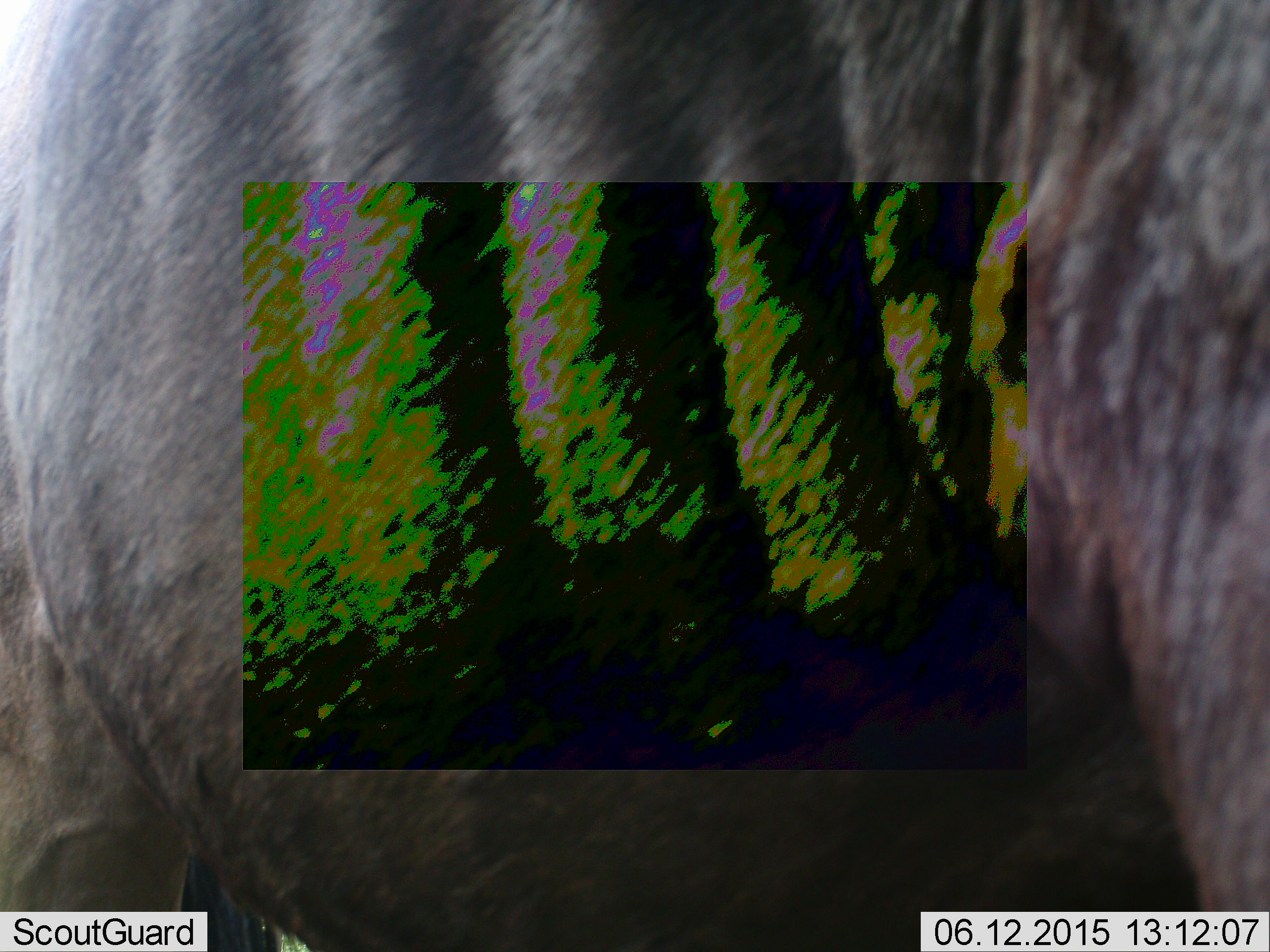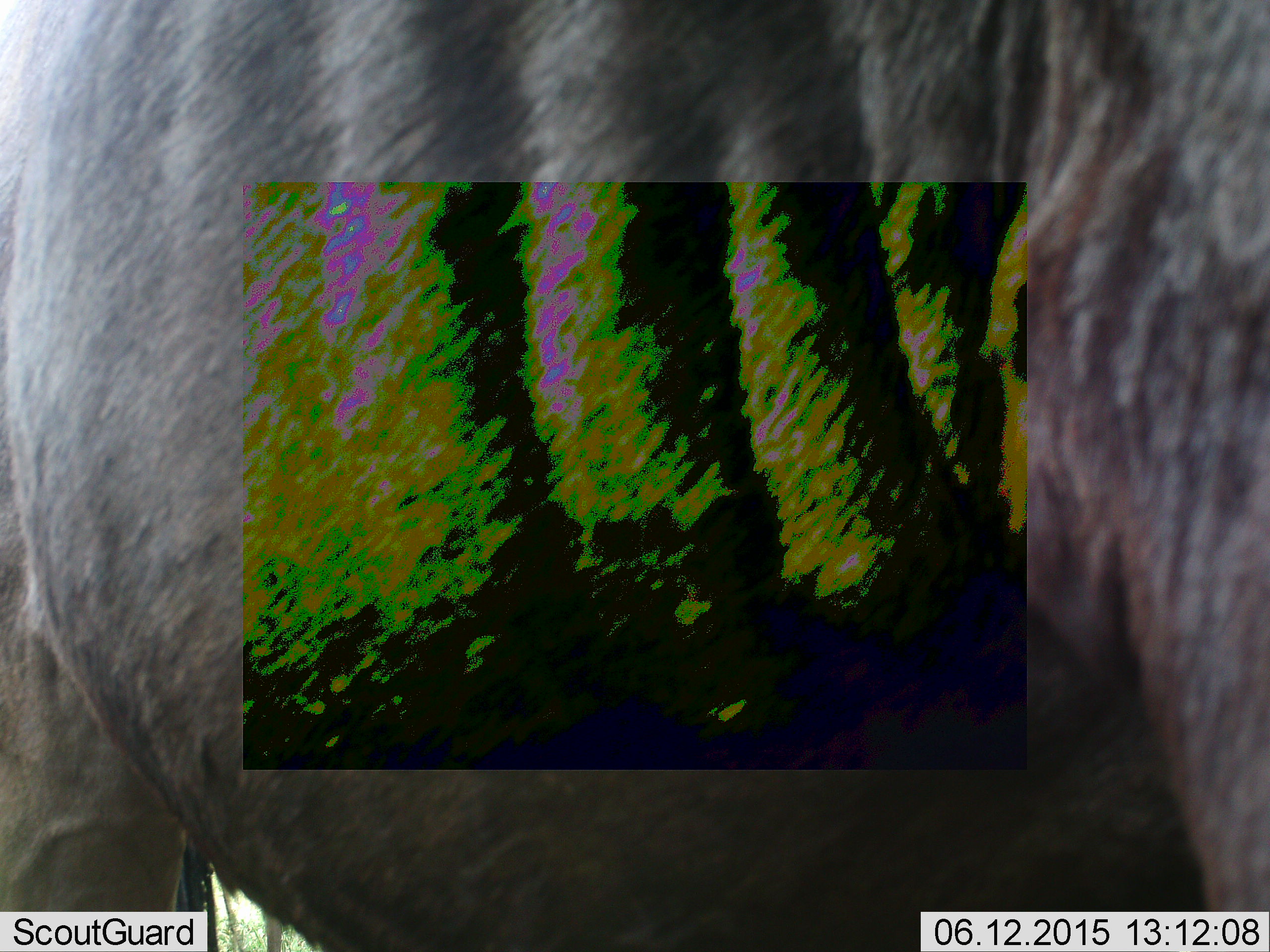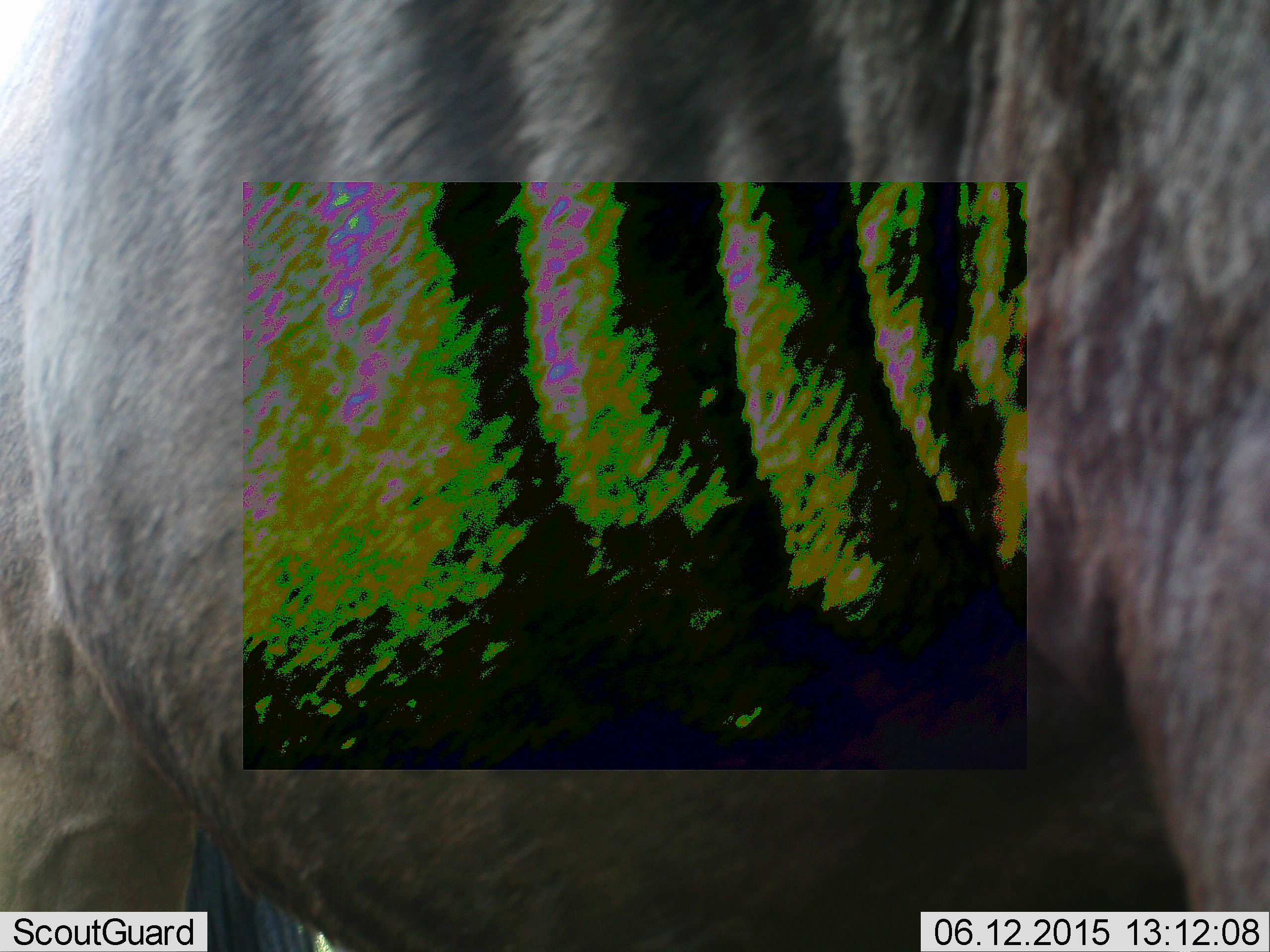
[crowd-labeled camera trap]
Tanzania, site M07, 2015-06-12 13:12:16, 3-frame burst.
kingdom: Animalia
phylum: Chordata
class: Mammalia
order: Artiodactyla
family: Bovidae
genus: Connochaetes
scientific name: Connochaetes taurinus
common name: blue wildebeest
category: wildebeest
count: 1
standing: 80%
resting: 10%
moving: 0%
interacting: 0%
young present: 0%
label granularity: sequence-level